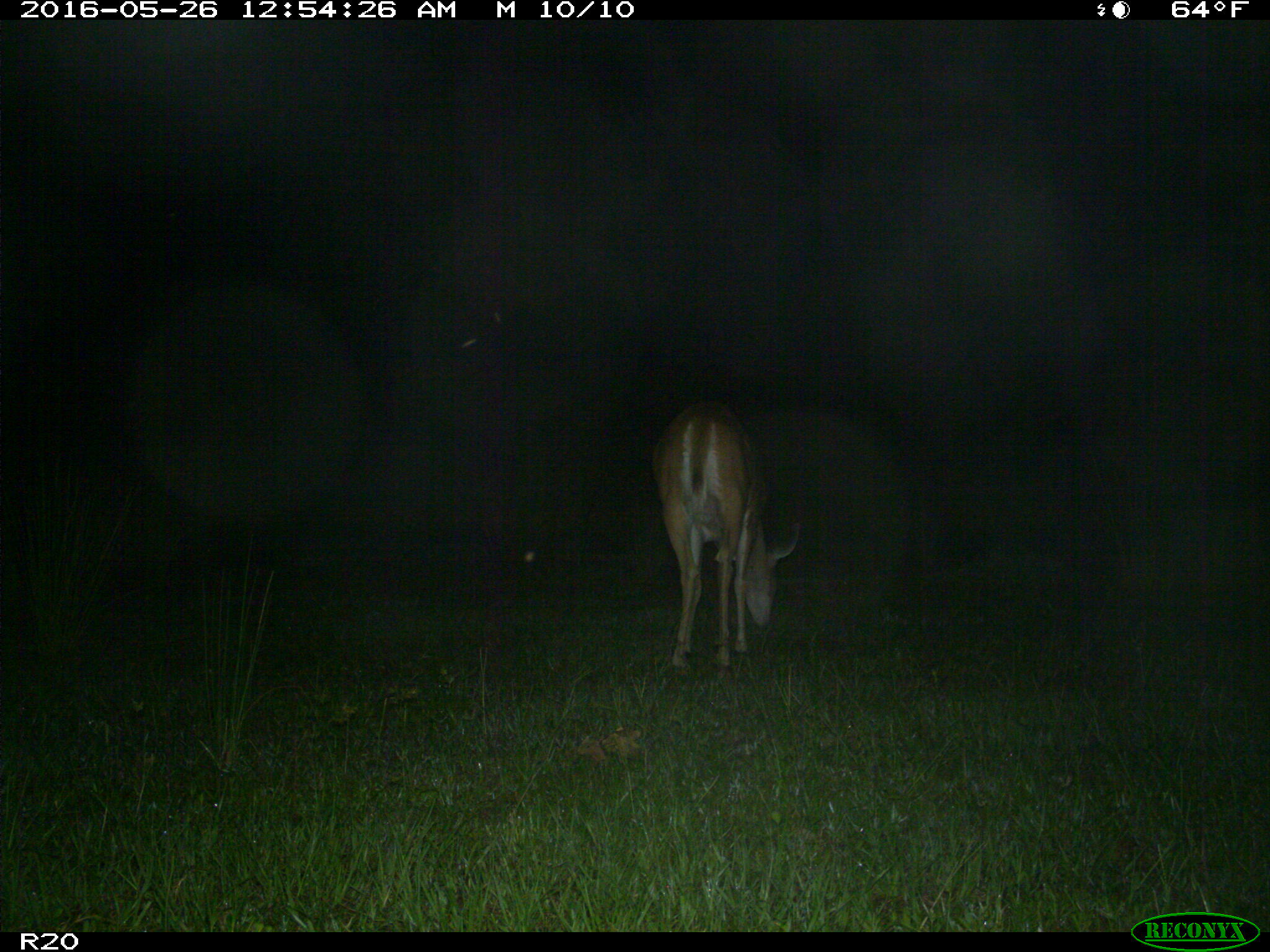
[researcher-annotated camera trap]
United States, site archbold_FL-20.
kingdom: Animalia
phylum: Chordata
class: Mammalia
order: Artiodactyla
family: Cervidae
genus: Odocoileus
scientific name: Odocoileus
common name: deer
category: unidentified deer